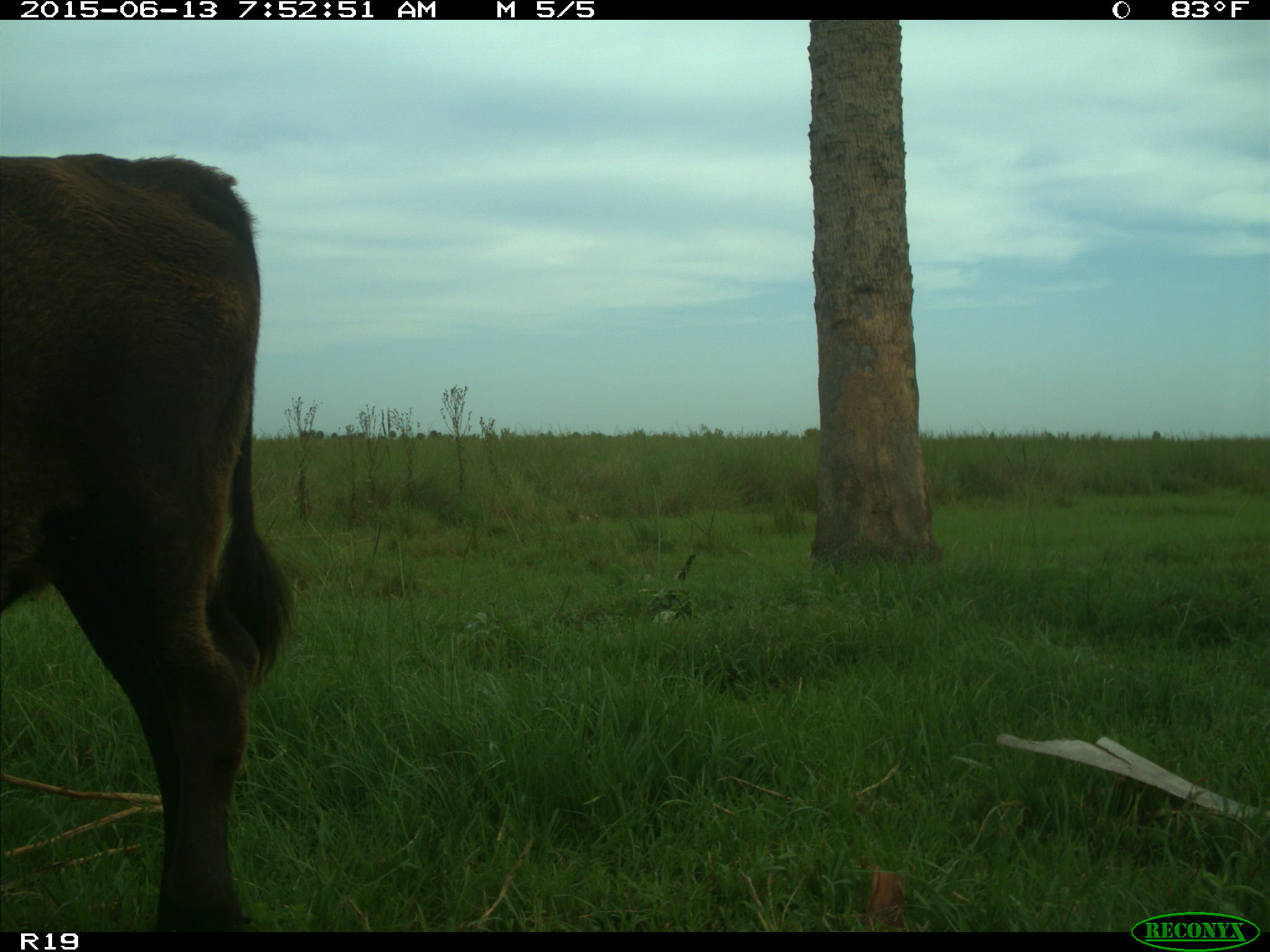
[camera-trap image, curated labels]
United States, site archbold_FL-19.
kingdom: Animalia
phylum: Chordata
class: Mammalia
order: Artiodactyla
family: Bovidae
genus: Bos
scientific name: Bos taurus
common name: domestic cow